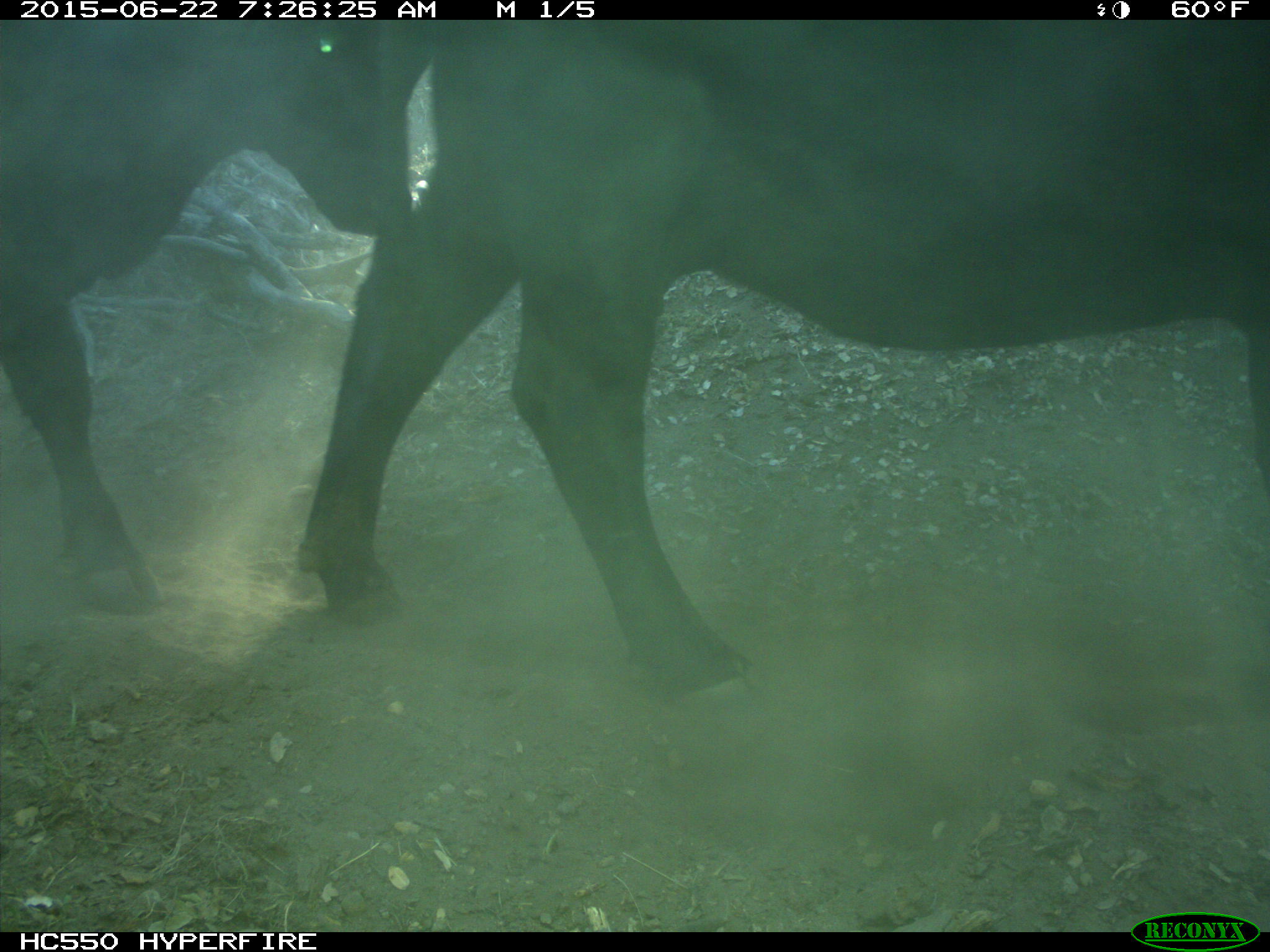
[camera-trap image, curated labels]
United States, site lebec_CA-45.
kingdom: Animalia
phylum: Chordata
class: Mammalia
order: Artiodactyla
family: Bovidae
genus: Bos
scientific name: Bos taurus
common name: domestic cow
Bos taurus (domestic cow).